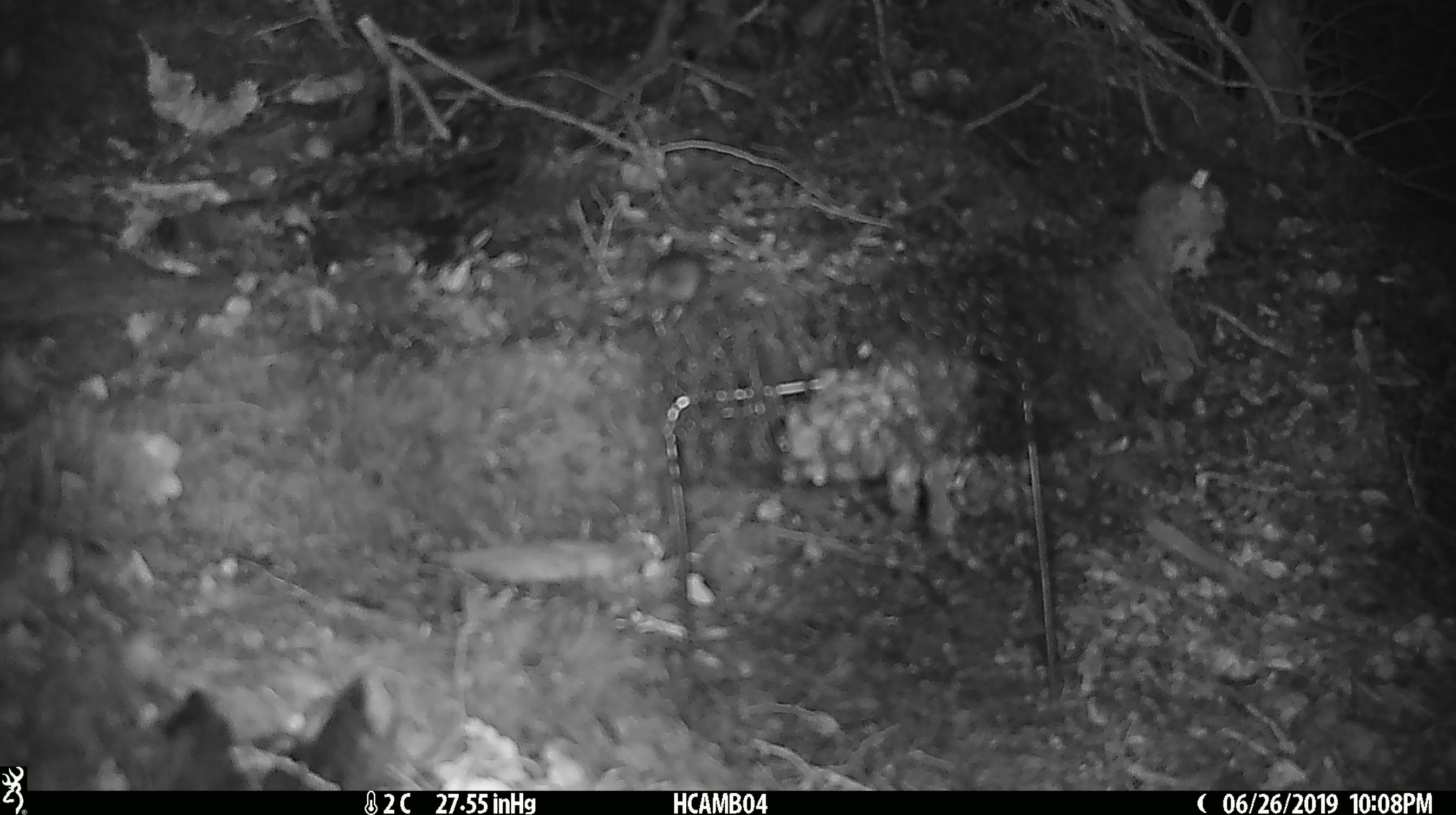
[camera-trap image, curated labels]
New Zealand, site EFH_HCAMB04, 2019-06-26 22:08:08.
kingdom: Animalia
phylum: Chordata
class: Mammalia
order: Rodentia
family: Muridae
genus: Mus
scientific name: Mus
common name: mouse